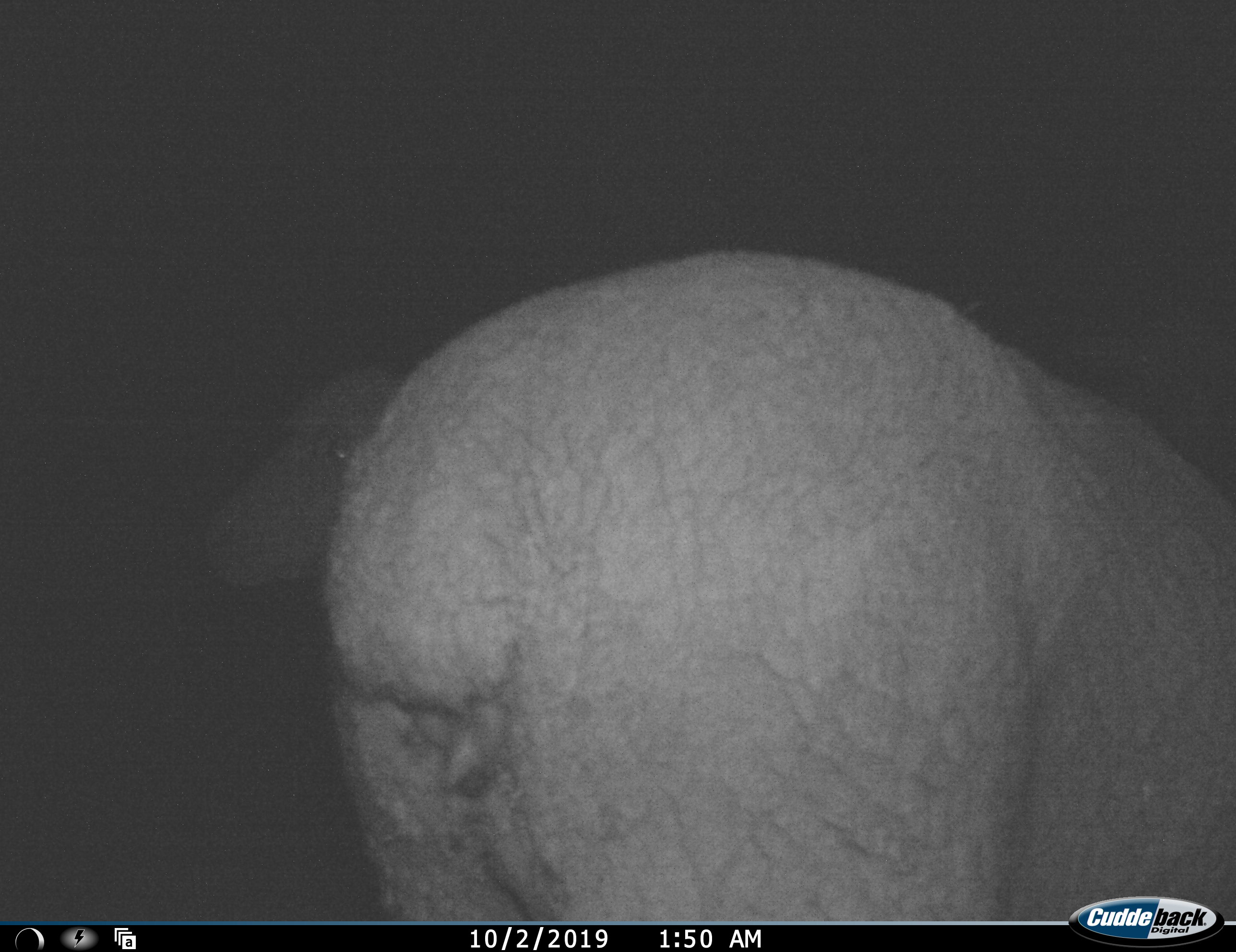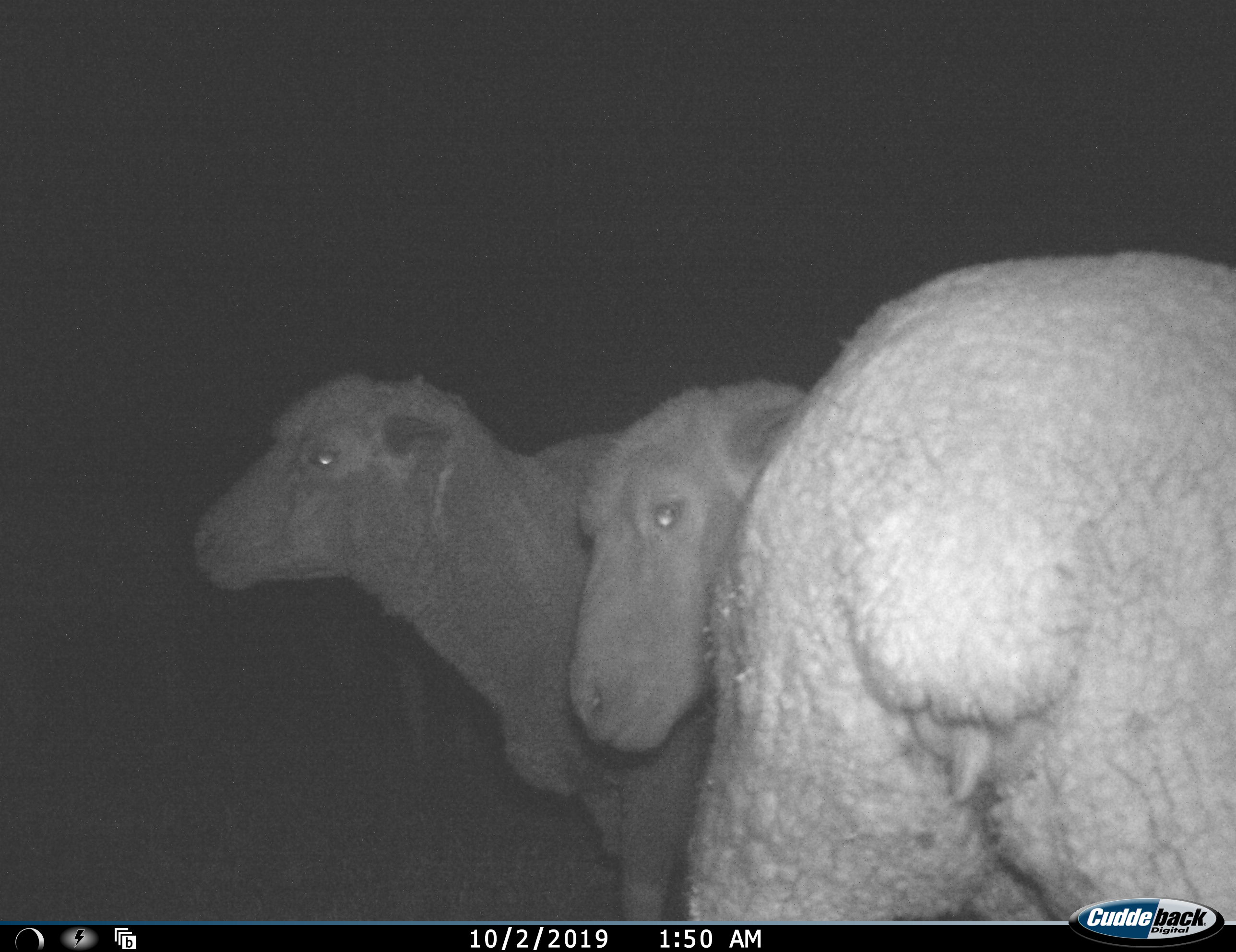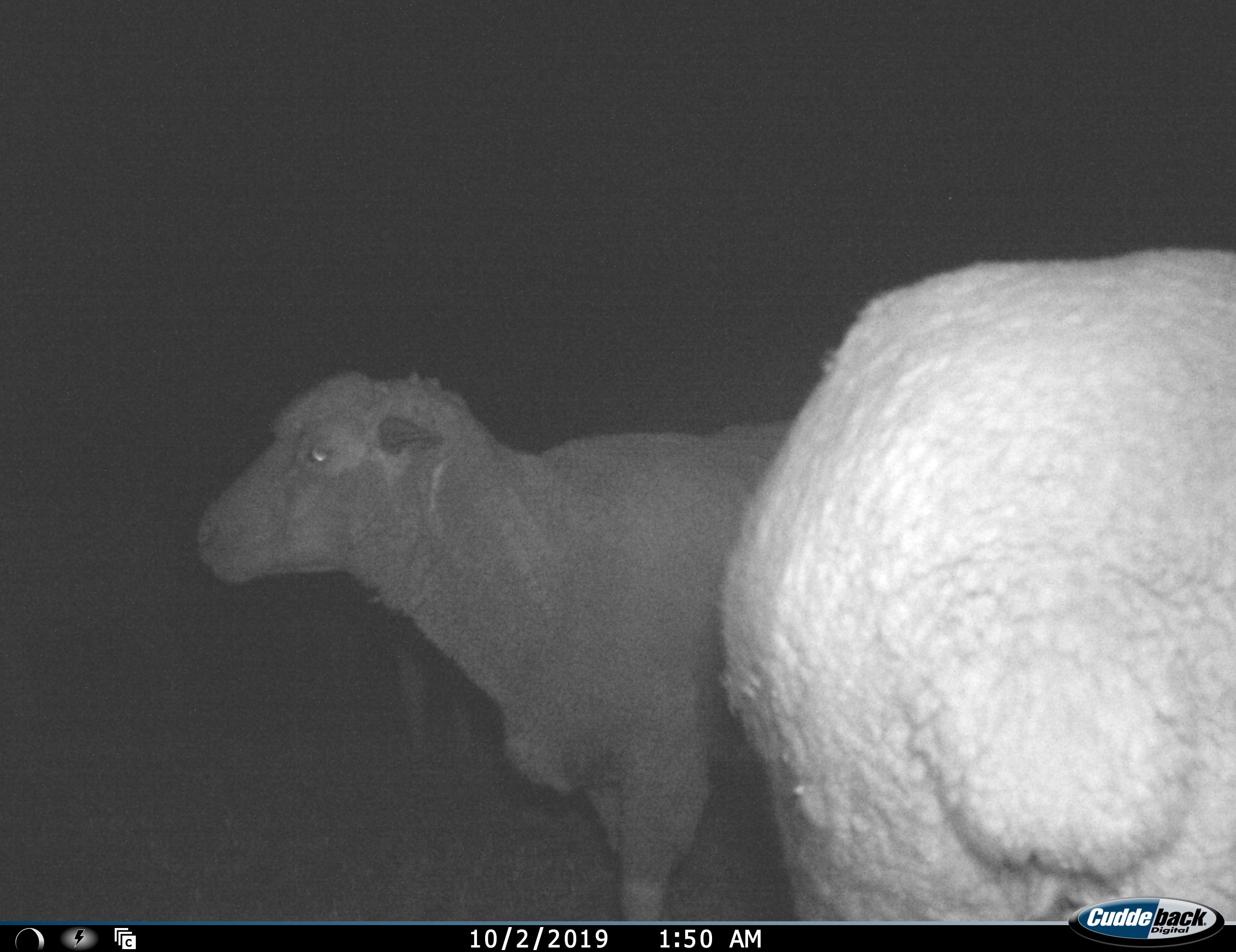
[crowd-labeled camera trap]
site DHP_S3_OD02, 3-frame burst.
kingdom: Animalia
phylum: Chordata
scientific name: Vertebrata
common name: domestic animal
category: domesticanimal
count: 2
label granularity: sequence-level